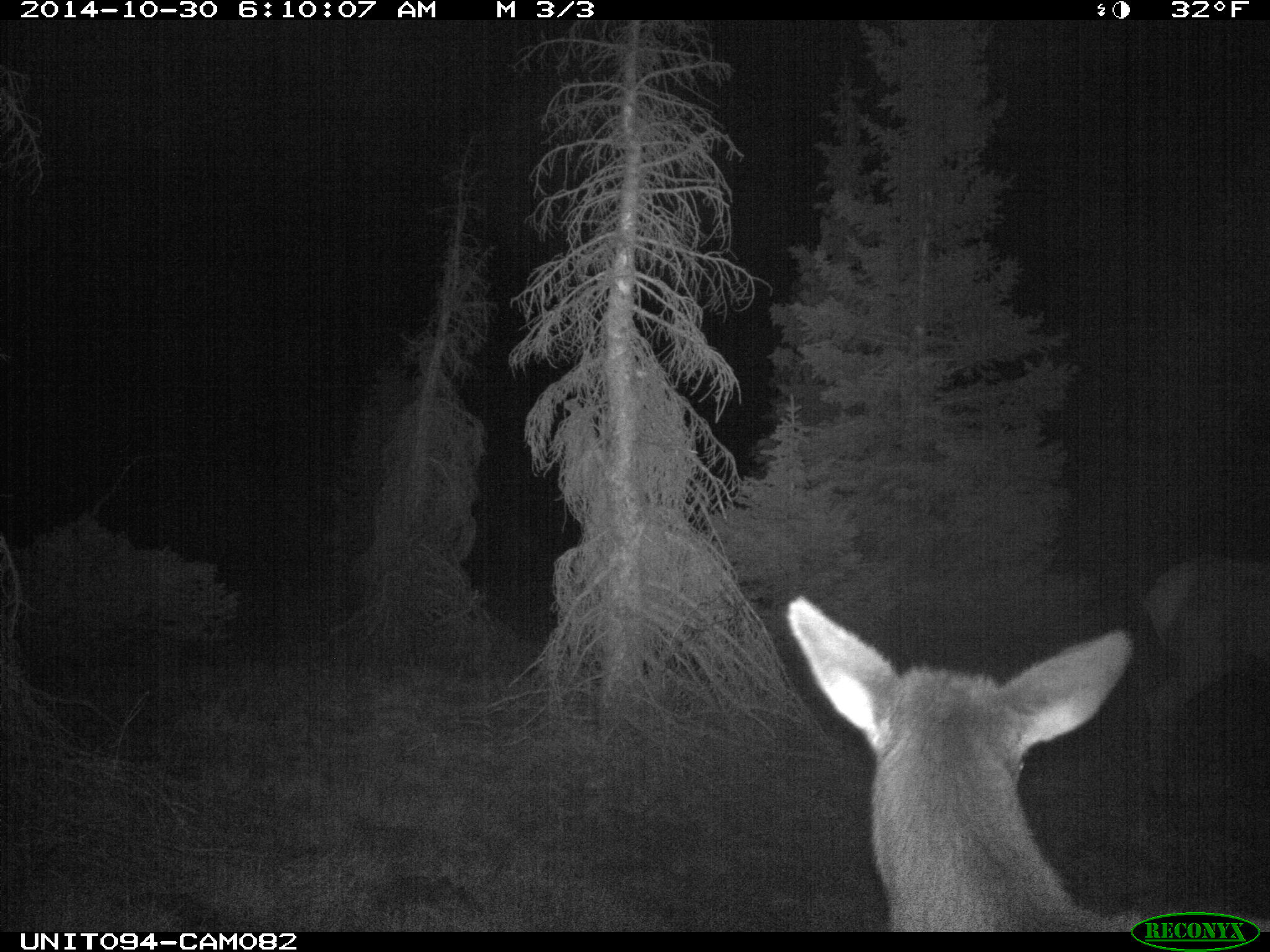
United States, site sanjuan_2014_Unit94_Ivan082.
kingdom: Animalia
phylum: Chordata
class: Mammalia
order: Artiodactyla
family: Cervidae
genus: Cervus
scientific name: Cervus elaphus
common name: red deer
Cervus elaphus (red deer).